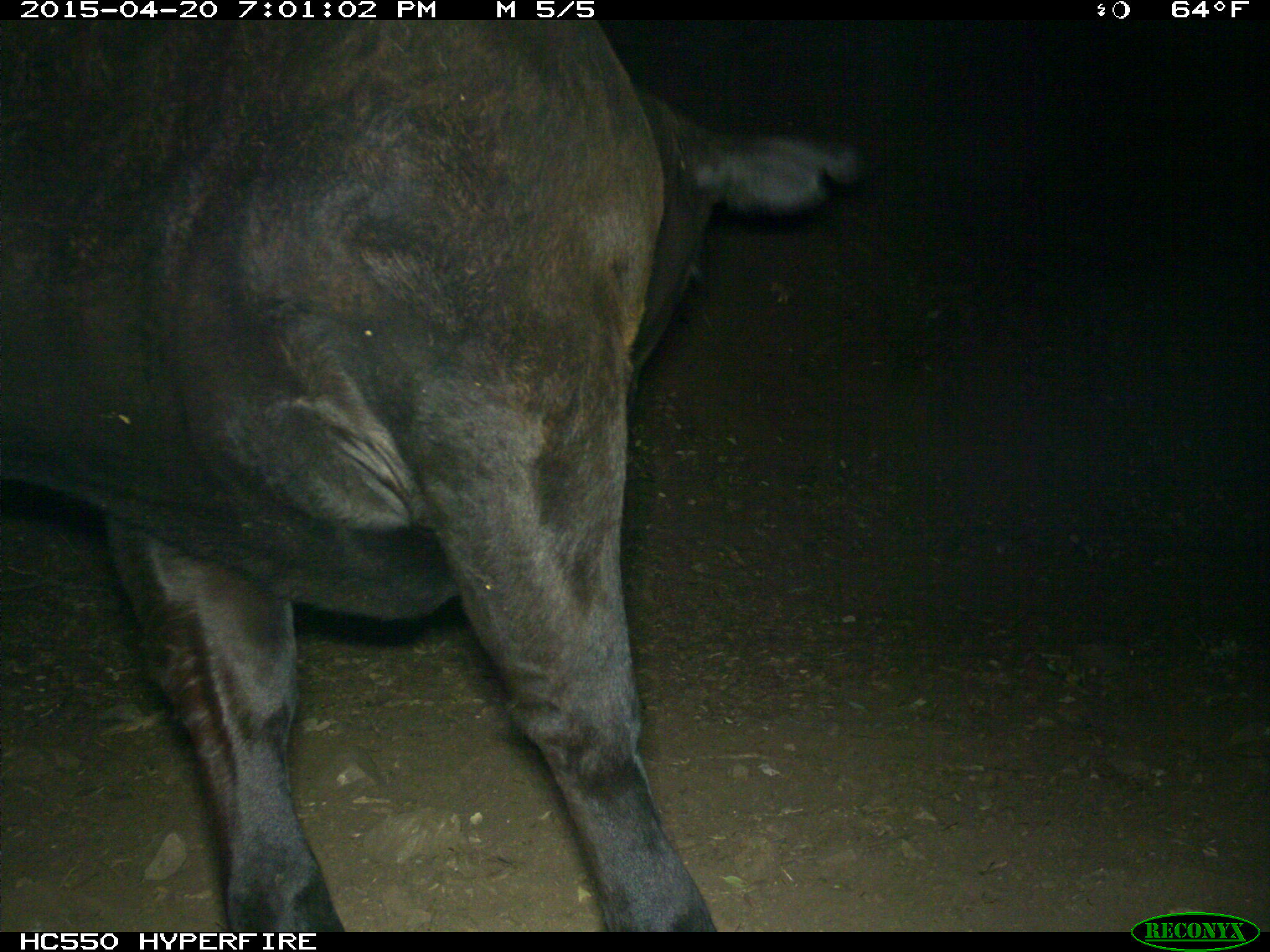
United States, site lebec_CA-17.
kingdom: Animalia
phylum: Chordata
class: Mammalia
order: Artiodactyla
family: Bovidae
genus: Bos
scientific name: Bos taurus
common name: domestic cow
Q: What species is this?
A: Bos taurus (domestic cow).